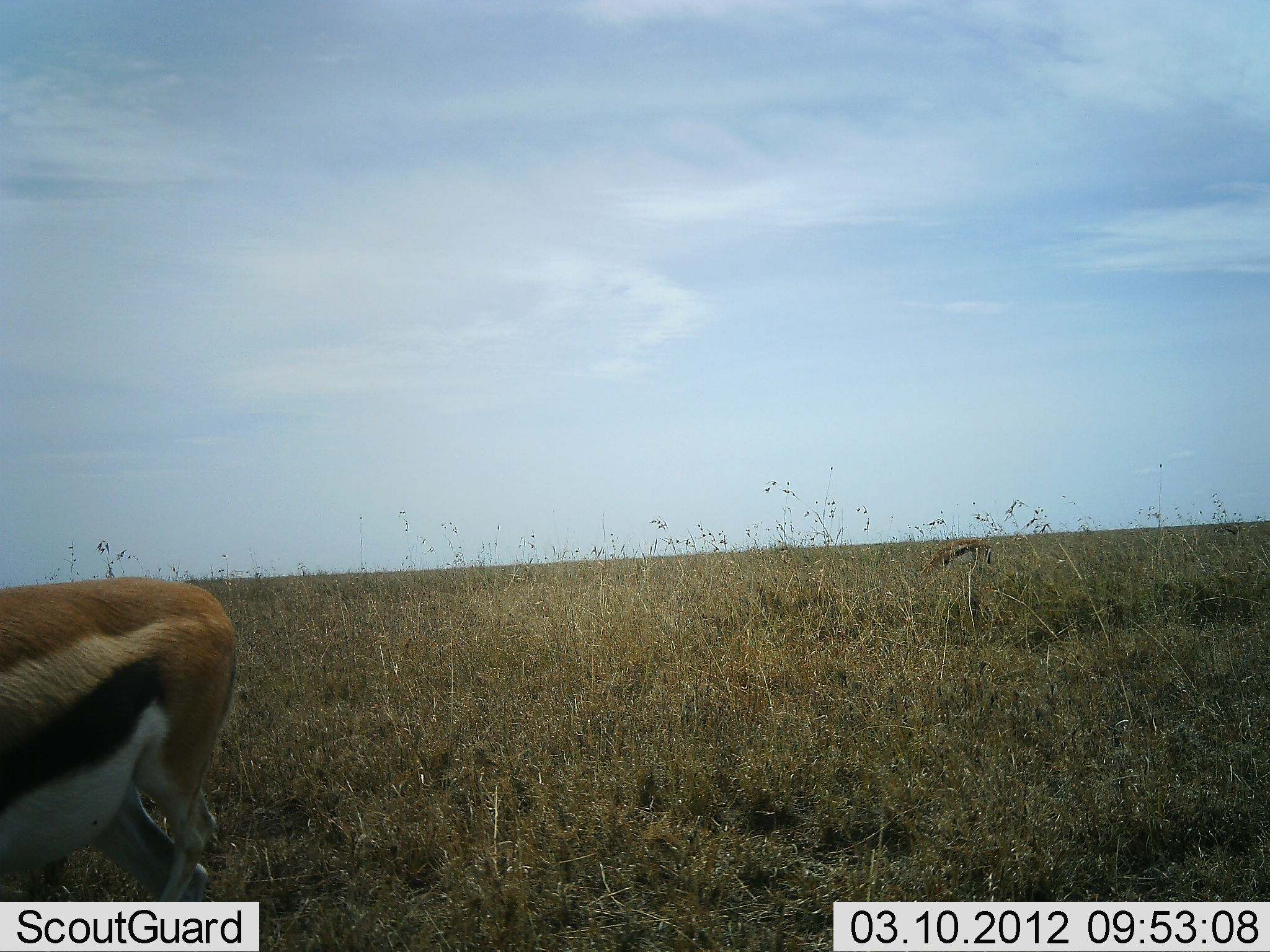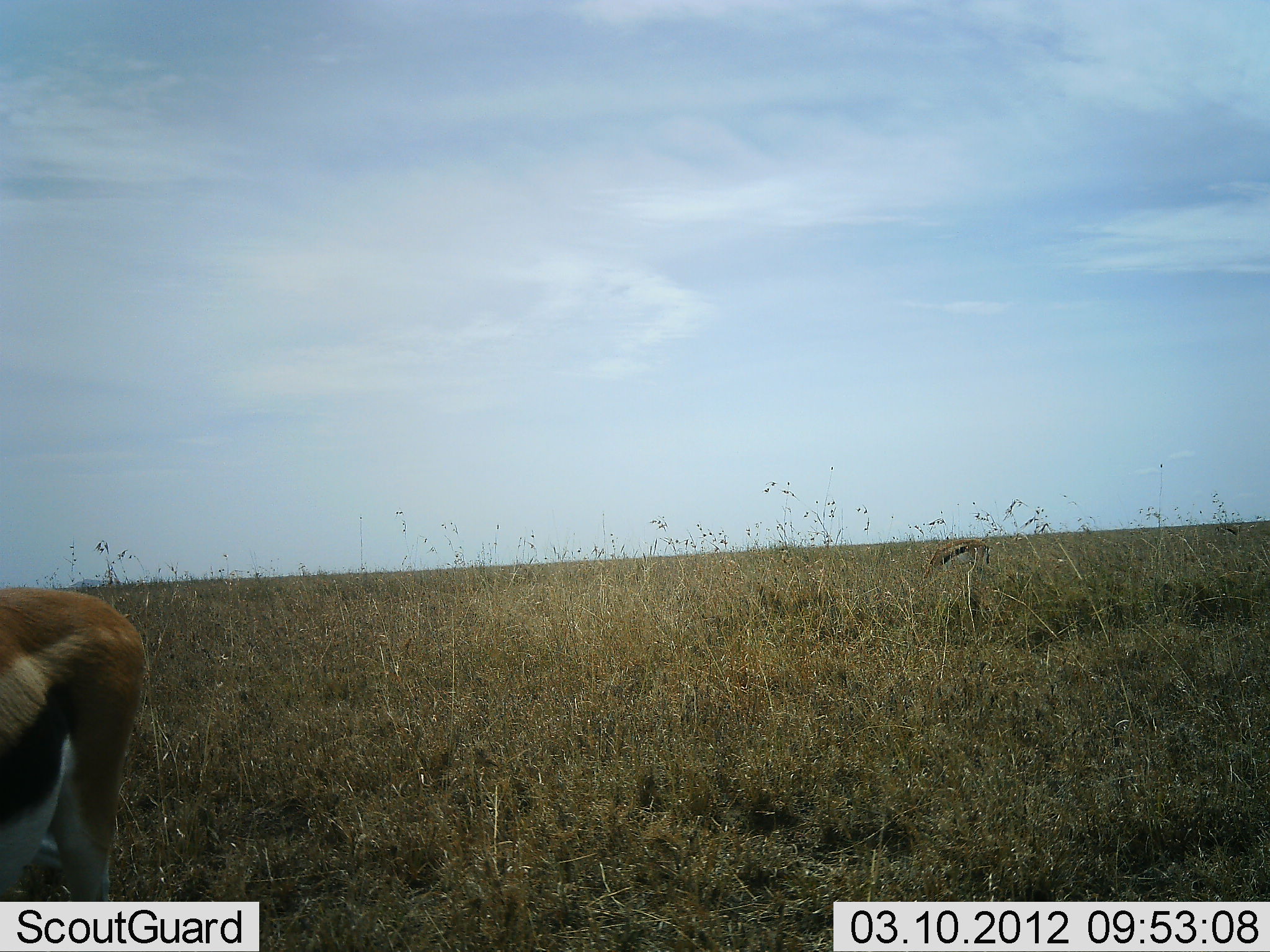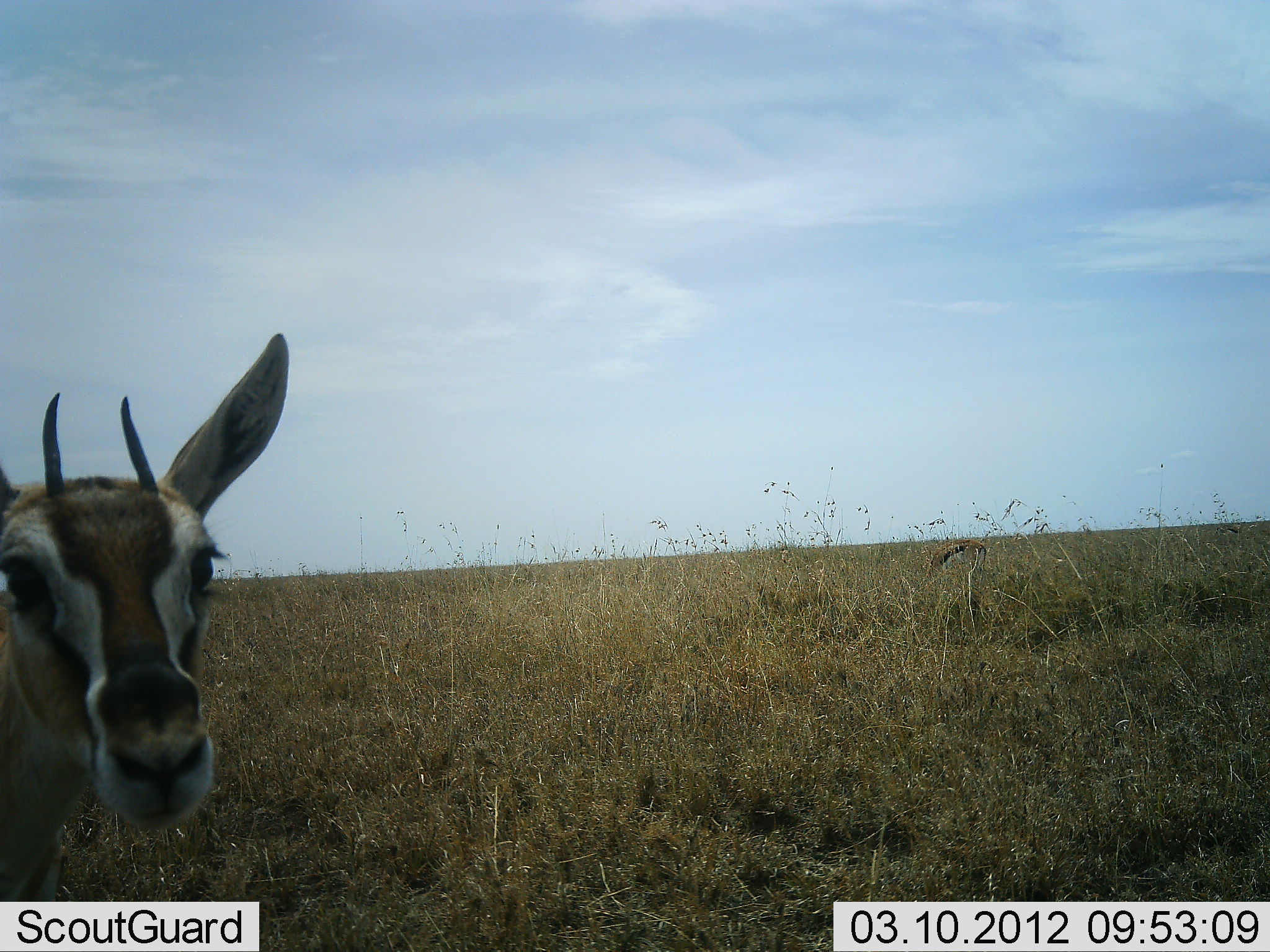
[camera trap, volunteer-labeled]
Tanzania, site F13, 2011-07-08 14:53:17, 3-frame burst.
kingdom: Animalia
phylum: Chordata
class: Mammalia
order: Artiodactyla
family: Bovidae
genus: Eudorcas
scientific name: Eudorcas thomsonii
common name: thomson's gazelle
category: gazellethomsons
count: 1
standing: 36%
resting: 9%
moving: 55%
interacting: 9%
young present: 0%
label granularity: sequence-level